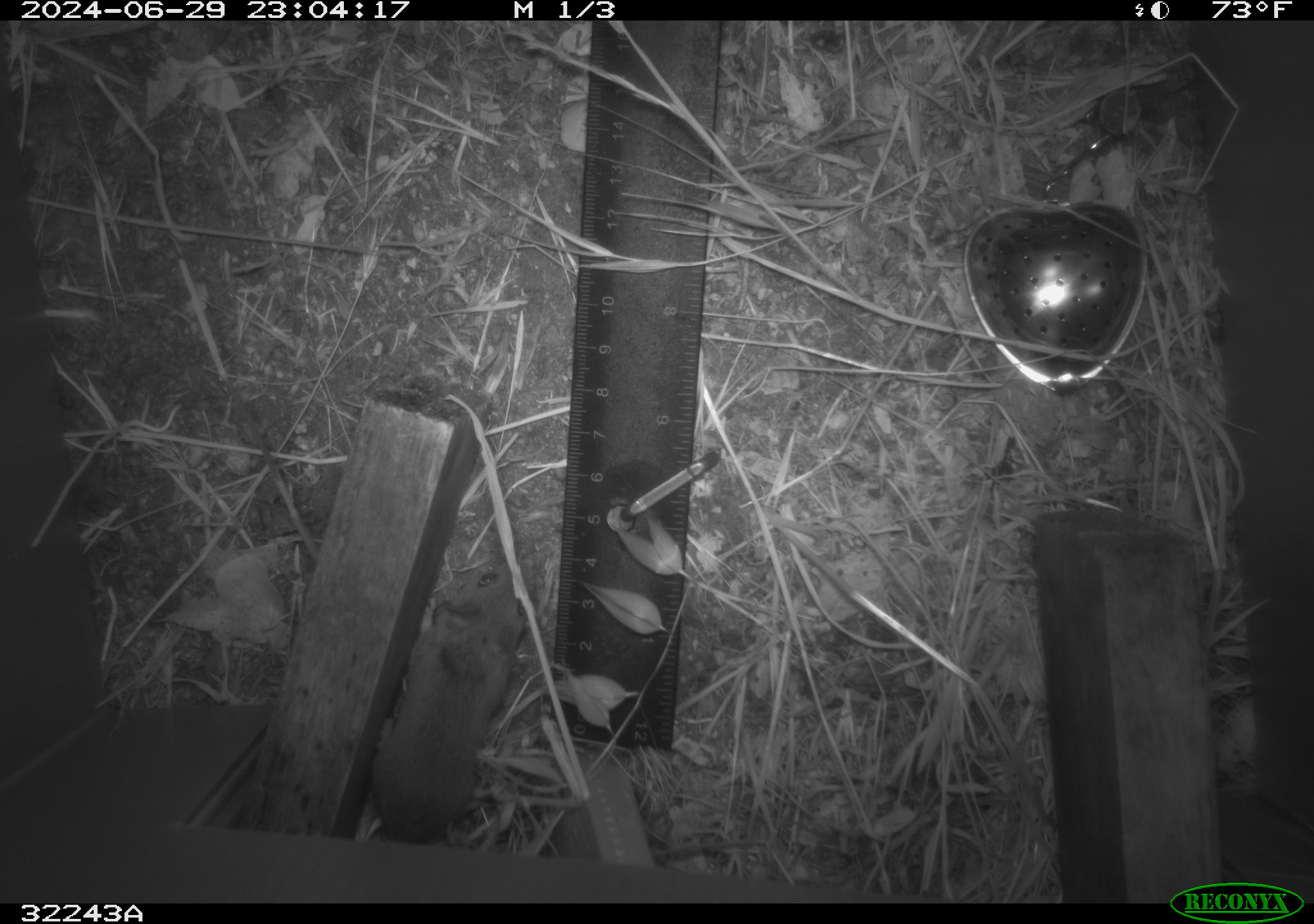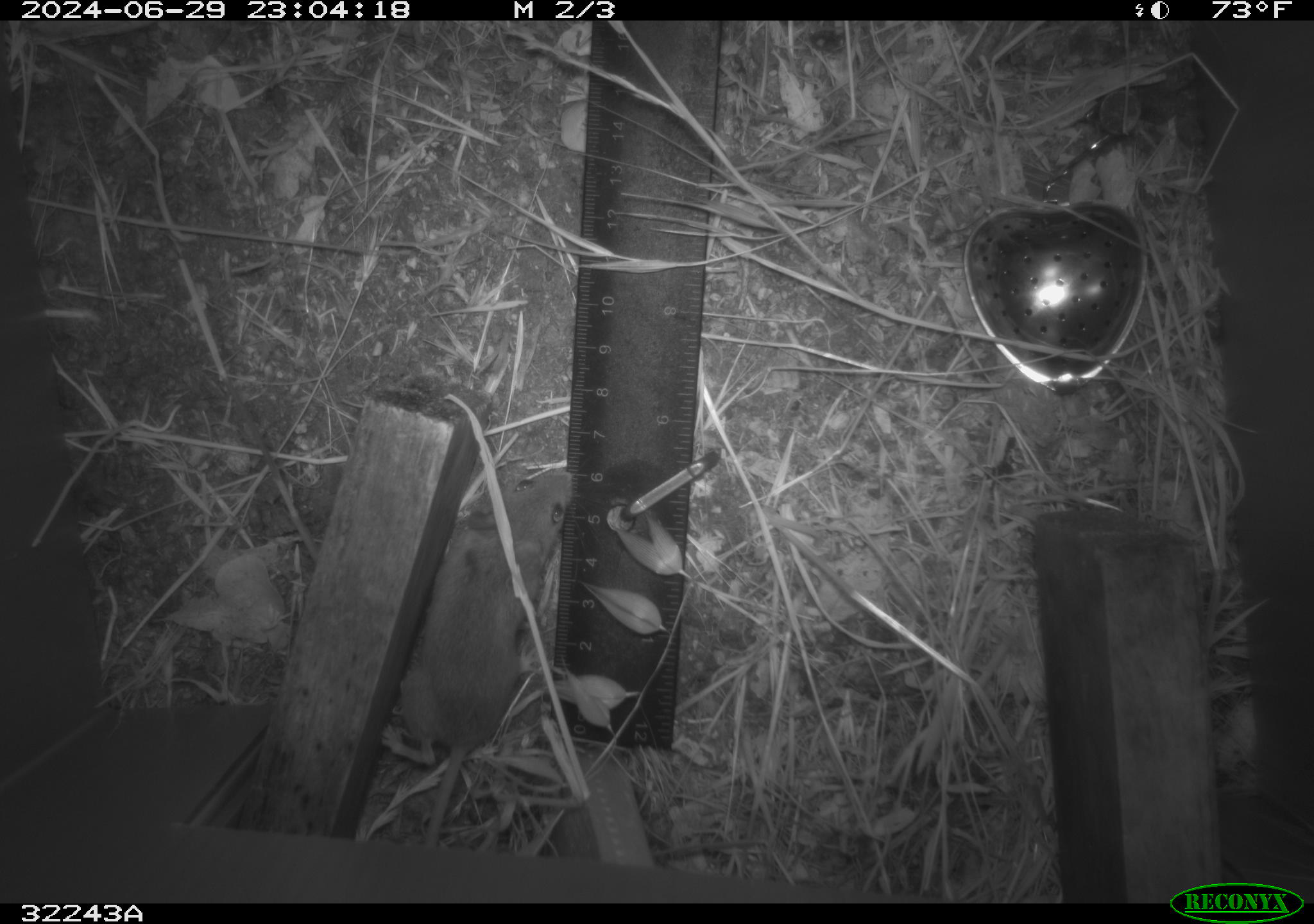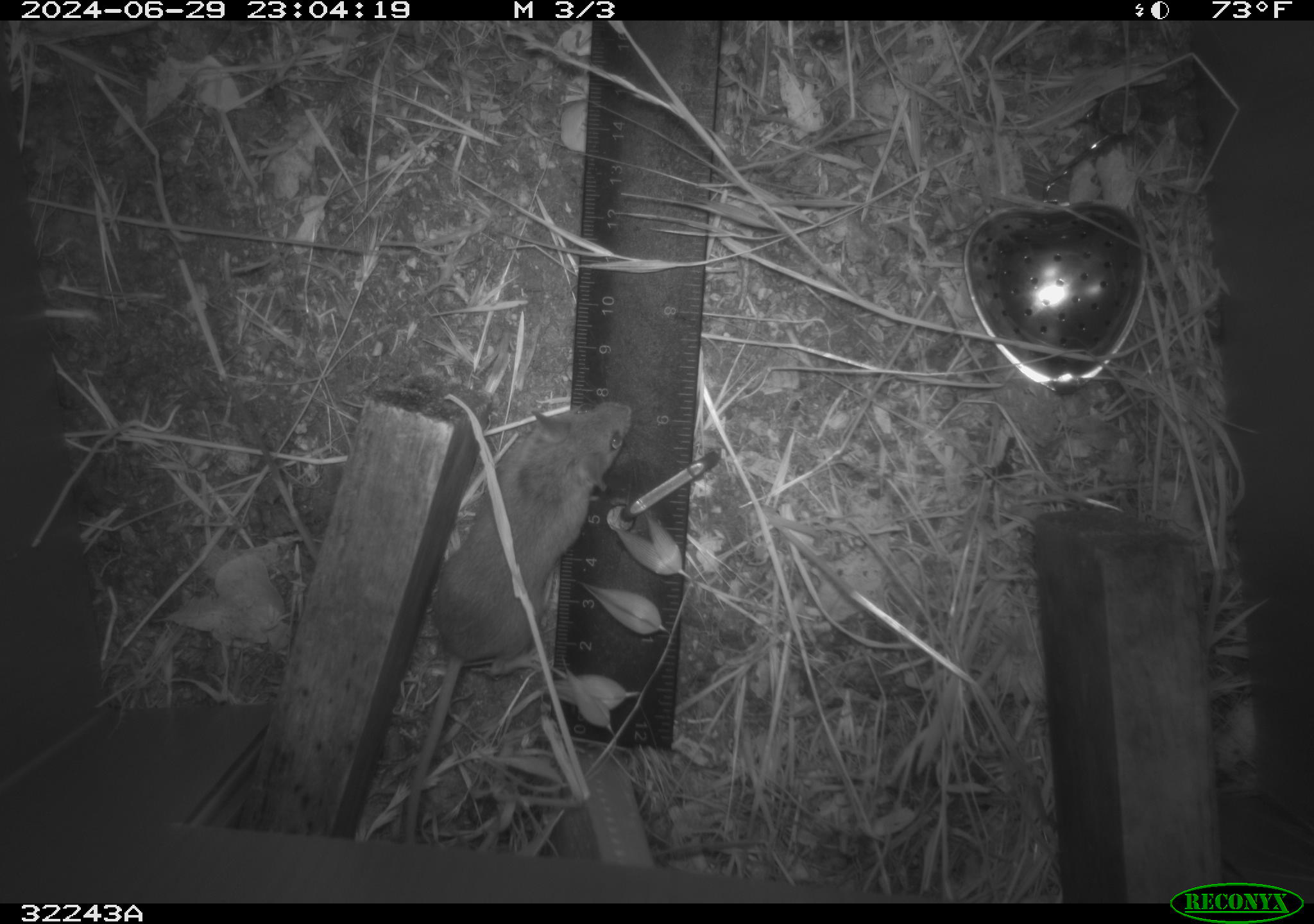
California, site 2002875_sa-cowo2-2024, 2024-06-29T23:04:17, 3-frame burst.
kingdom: Animalia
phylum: Chordata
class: Mammalia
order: Rodentia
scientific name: Rodentia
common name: rodent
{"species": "rodent (Rodentia)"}